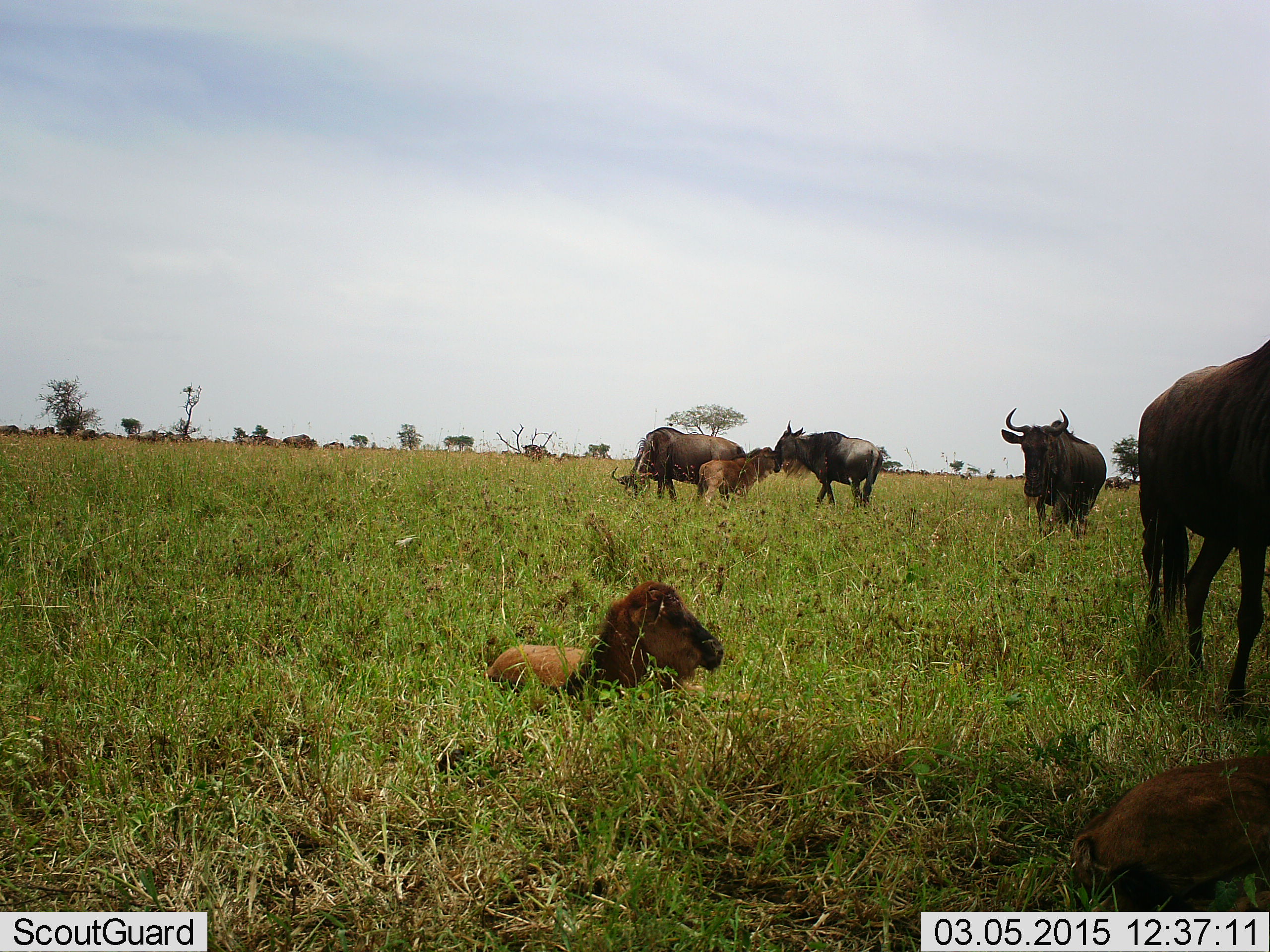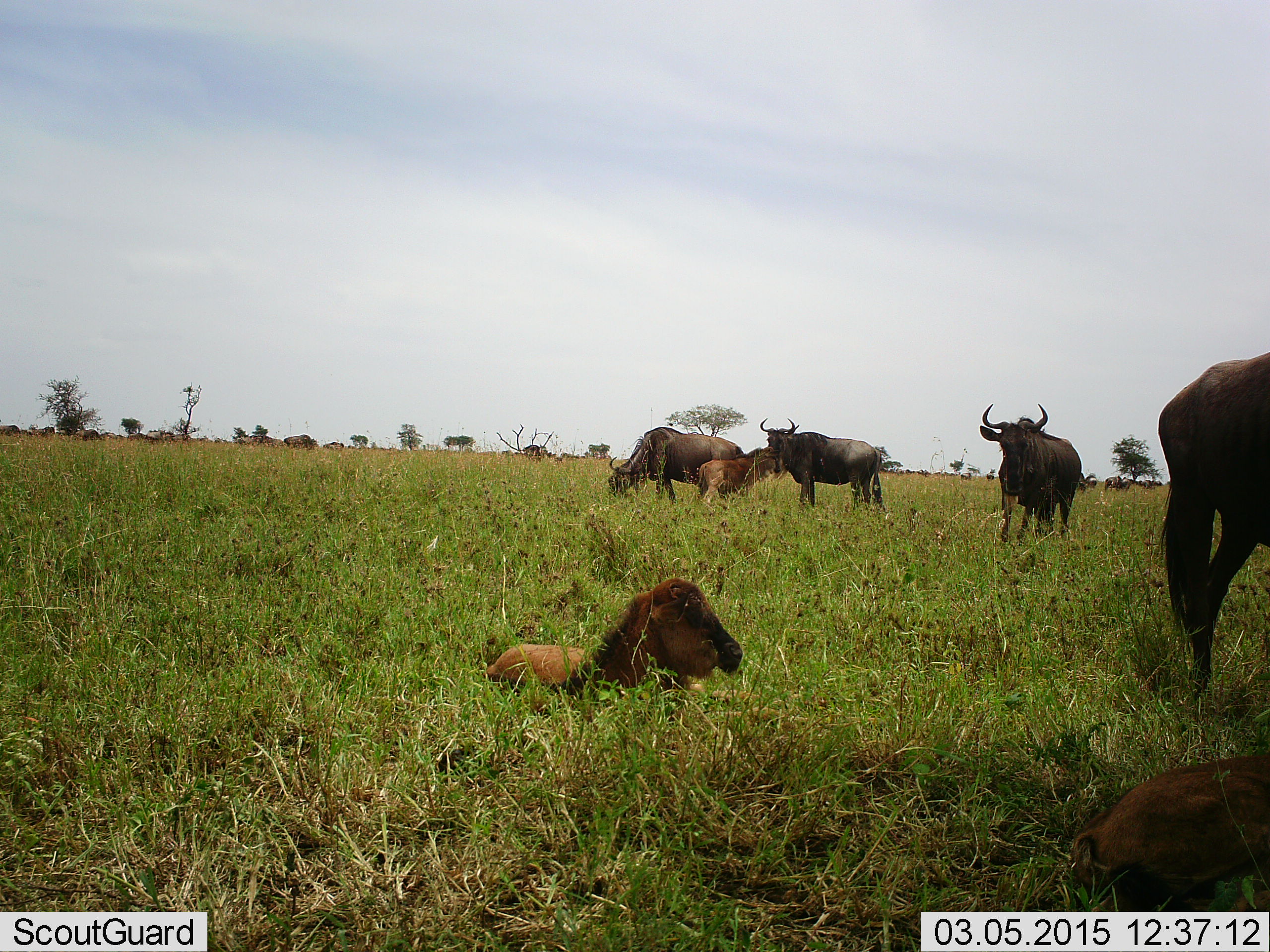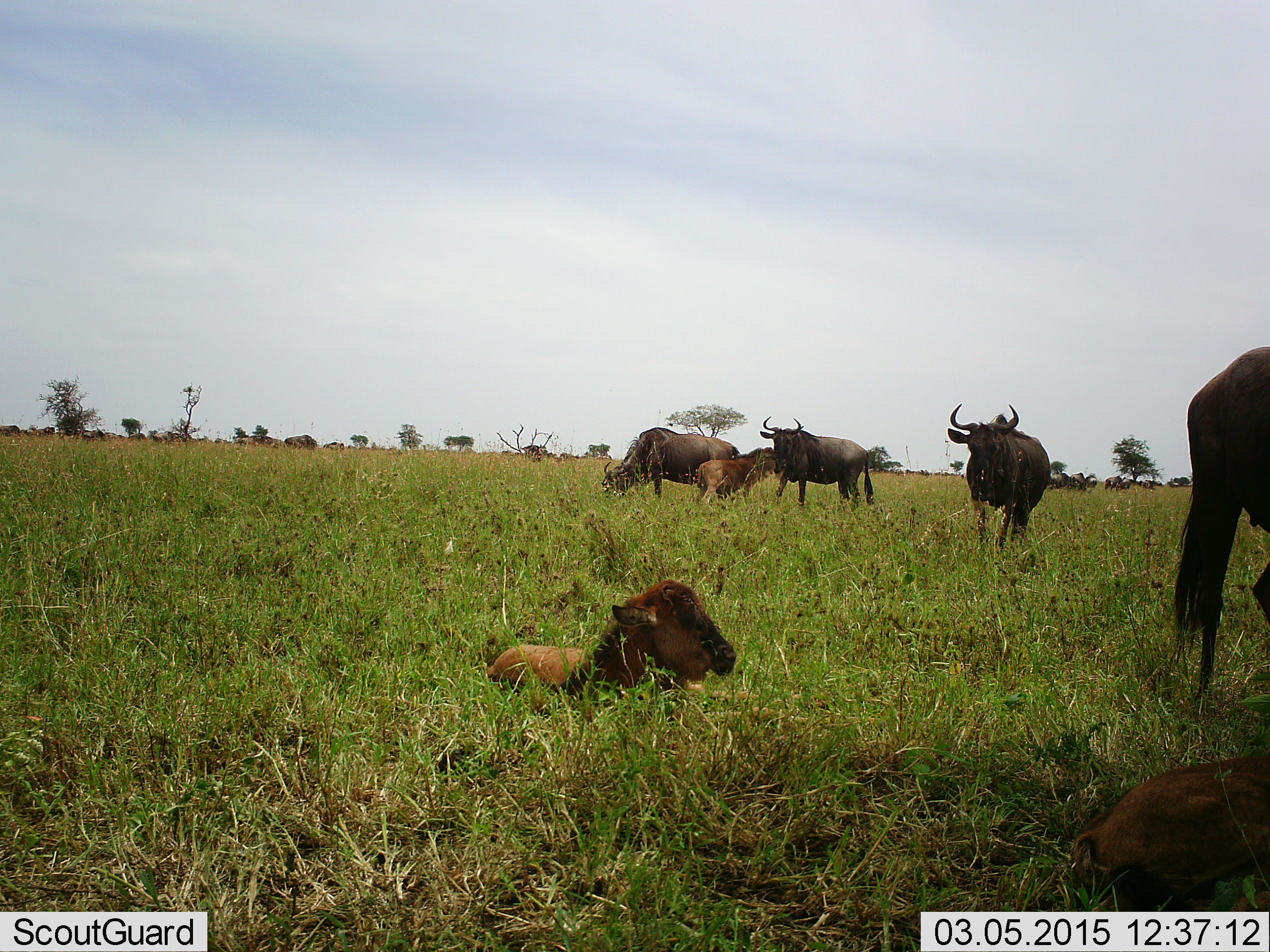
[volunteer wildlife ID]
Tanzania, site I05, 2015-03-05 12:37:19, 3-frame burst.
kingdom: Animalia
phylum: Chordata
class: Mammalia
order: Artiodactyla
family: Bovidae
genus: Connochaetes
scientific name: Connochaetes taurinus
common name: blue wildebeest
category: wildebeest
Wildebeest (blue wildebeest) (Connochaetes taurinus), count 11-50. Behavior (volunteer vote fractions): standing 80%, resting 90%, moving 50%, interacting 20%. Young present (vote fraction): 100%. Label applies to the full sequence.